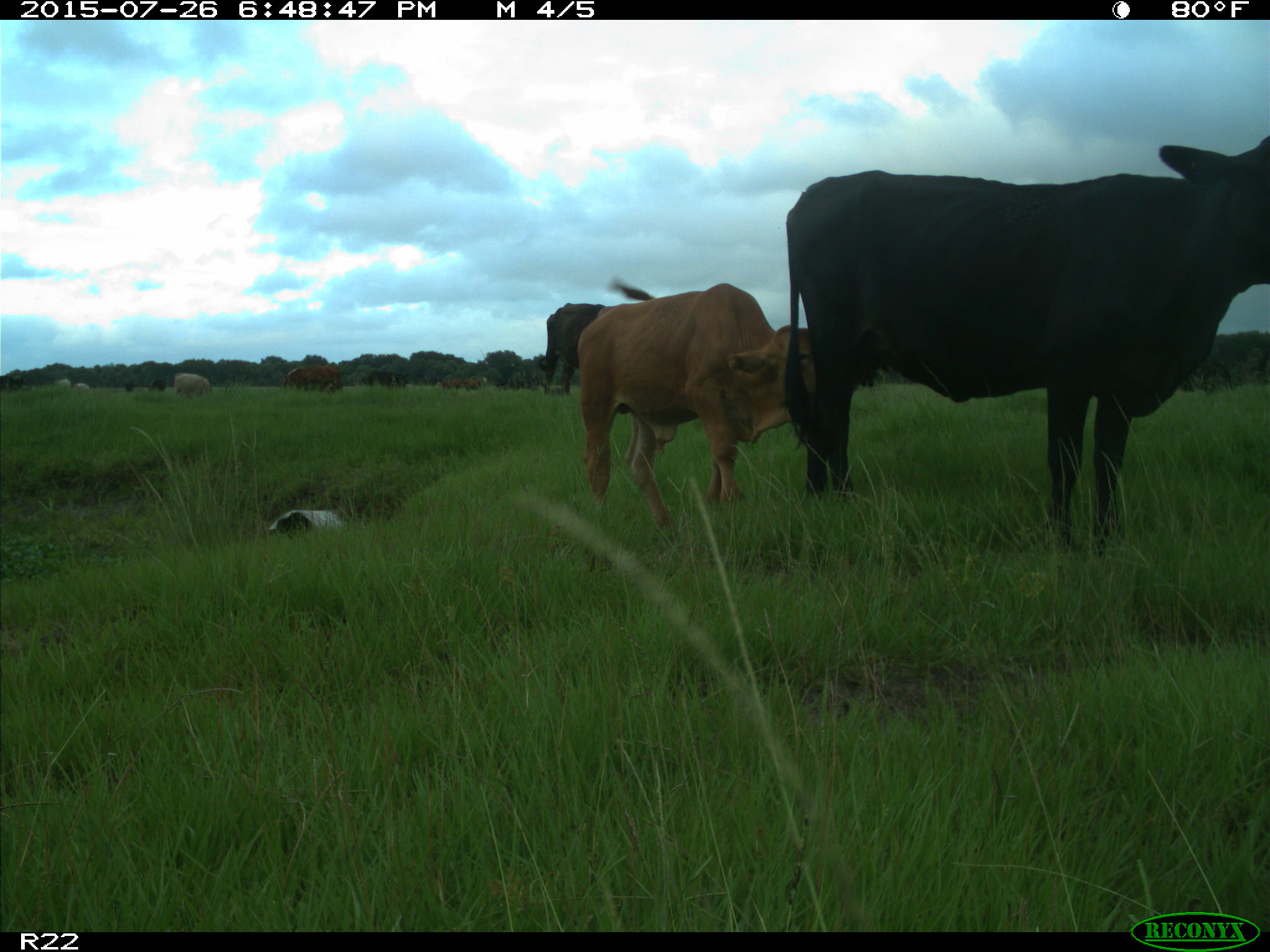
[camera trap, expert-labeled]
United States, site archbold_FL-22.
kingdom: Animalia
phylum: Chordata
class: Mammalia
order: Artiodactyla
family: Suidae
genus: Sus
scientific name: Sus scrofa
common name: wild boar